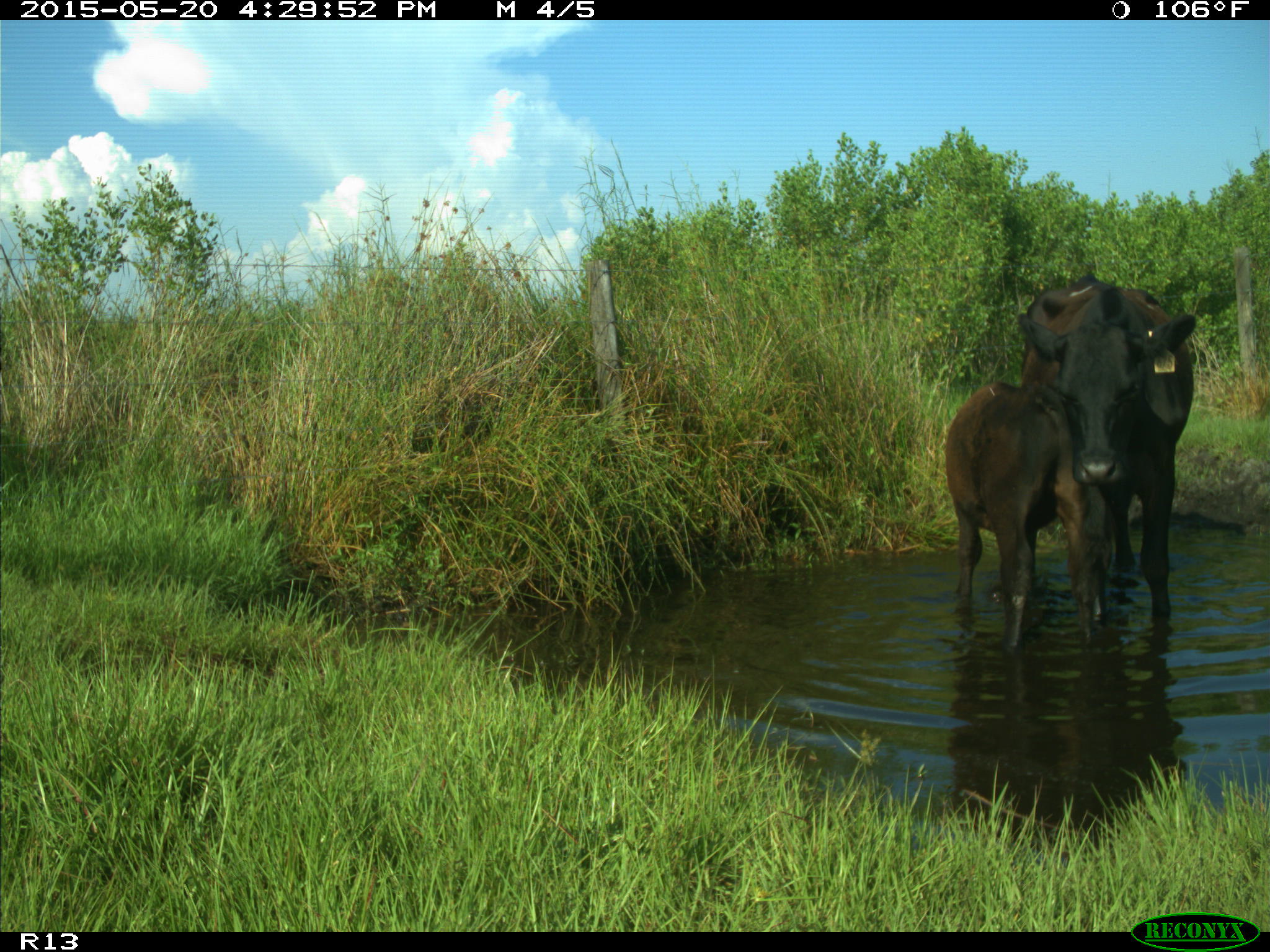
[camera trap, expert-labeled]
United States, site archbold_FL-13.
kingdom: Animalia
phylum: Chordata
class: Mammalia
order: Artiodactyla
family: Bovidae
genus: Bos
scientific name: Bos taurus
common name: domestic cow